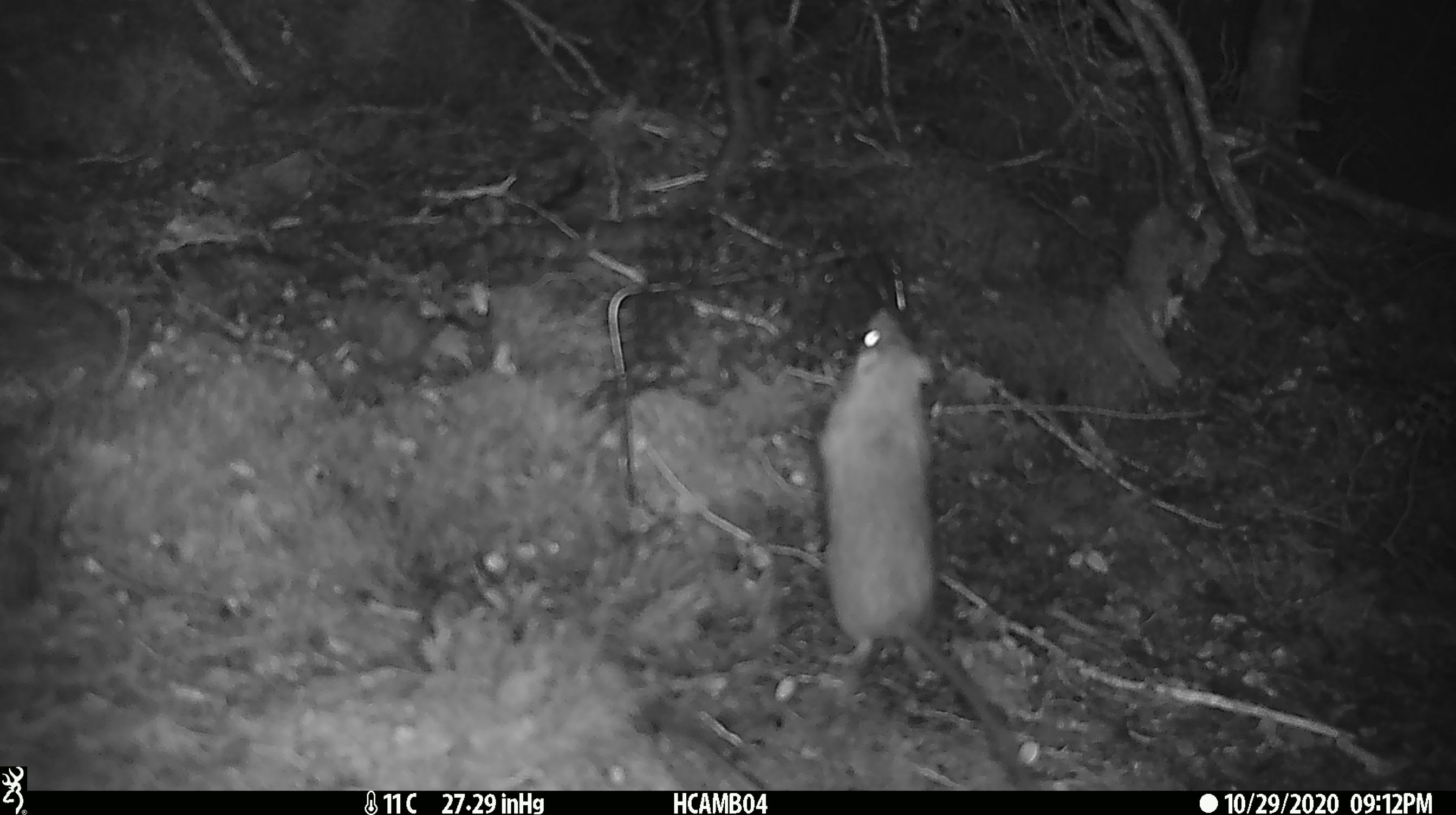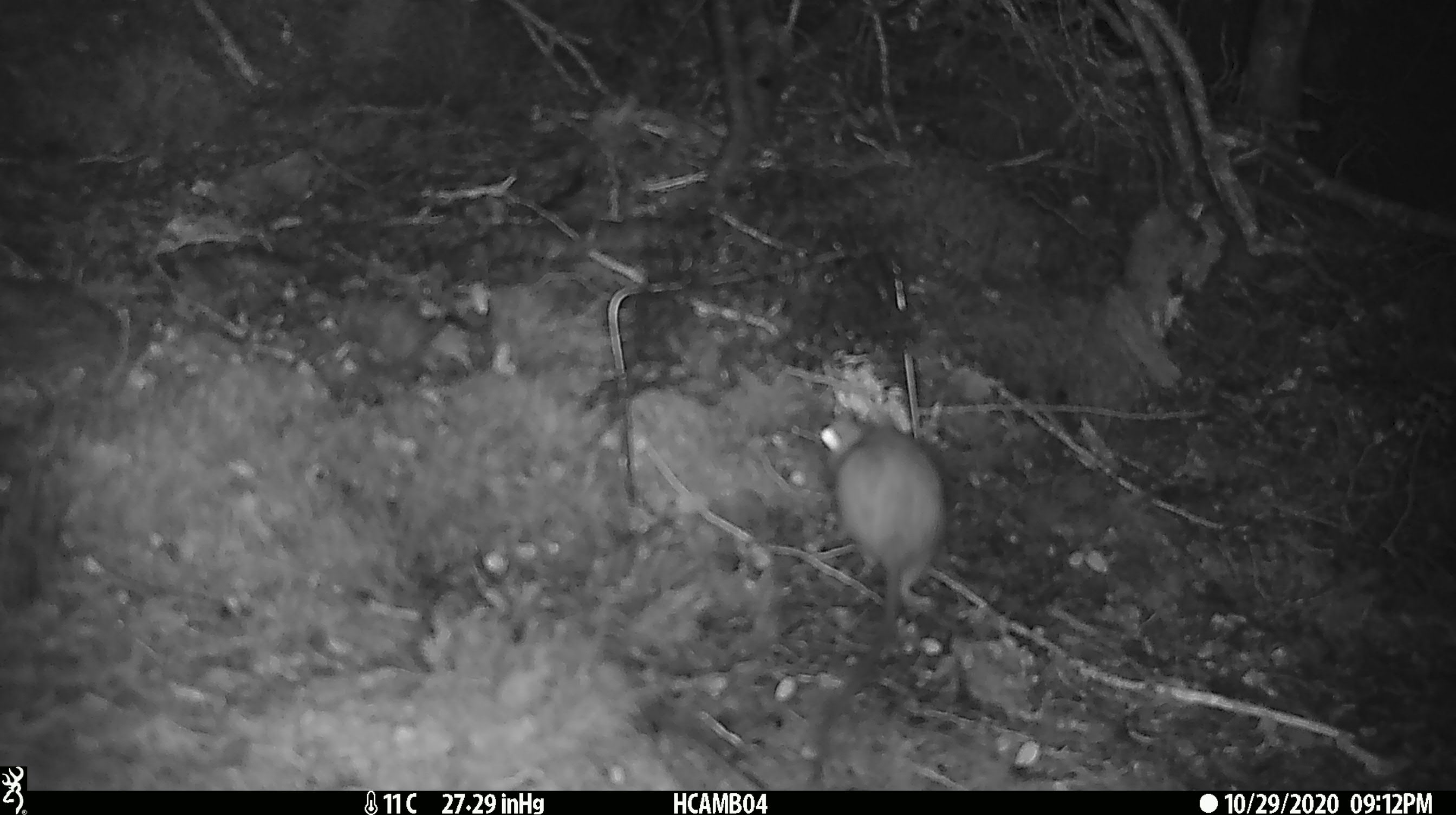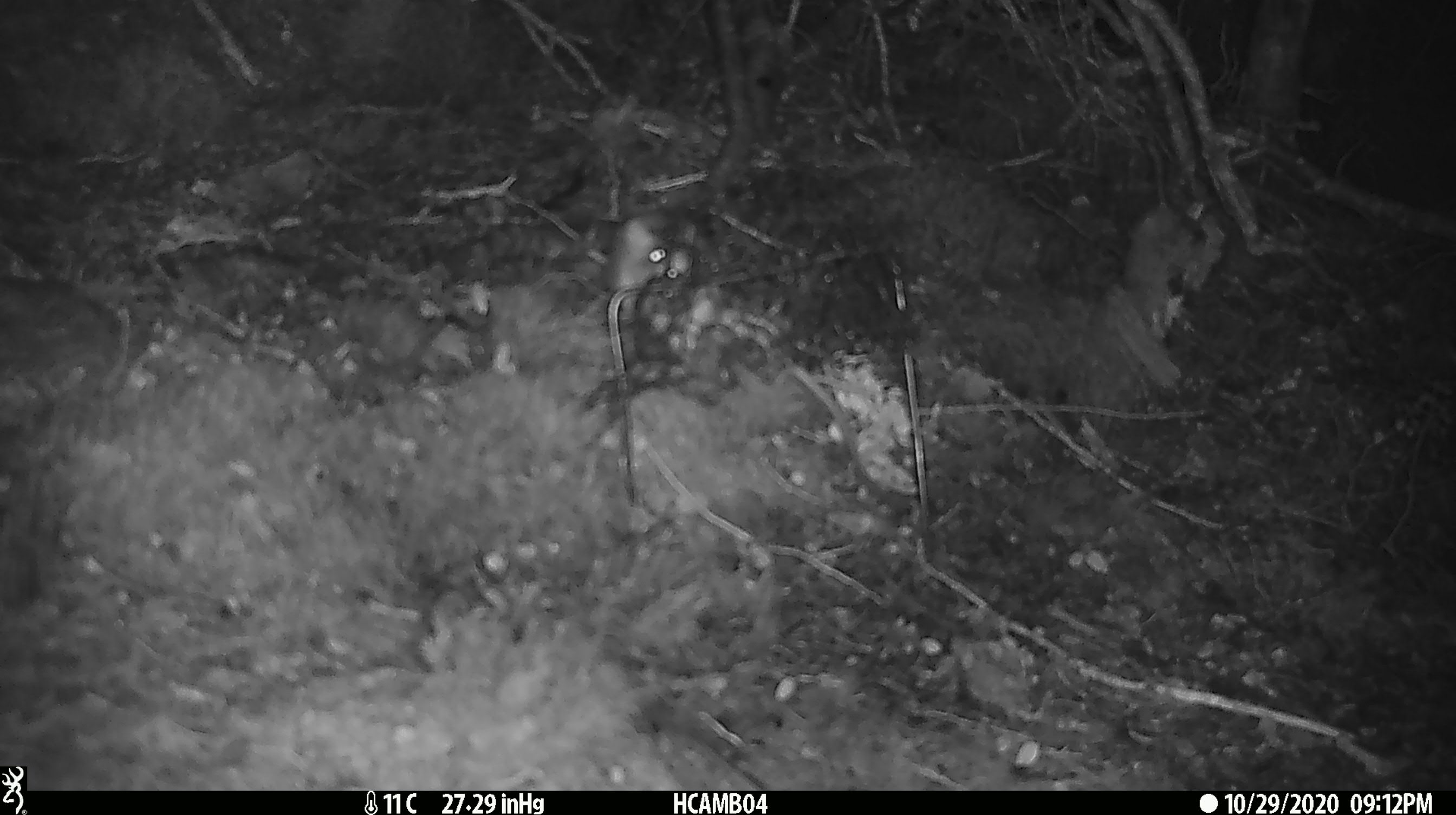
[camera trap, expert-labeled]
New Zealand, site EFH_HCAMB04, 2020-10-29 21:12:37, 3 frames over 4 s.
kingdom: Animalia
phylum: Chordata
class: Mammalia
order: Rodentia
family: Muridae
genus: Rattus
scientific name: Rattus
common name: rat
Rat (Rattus).